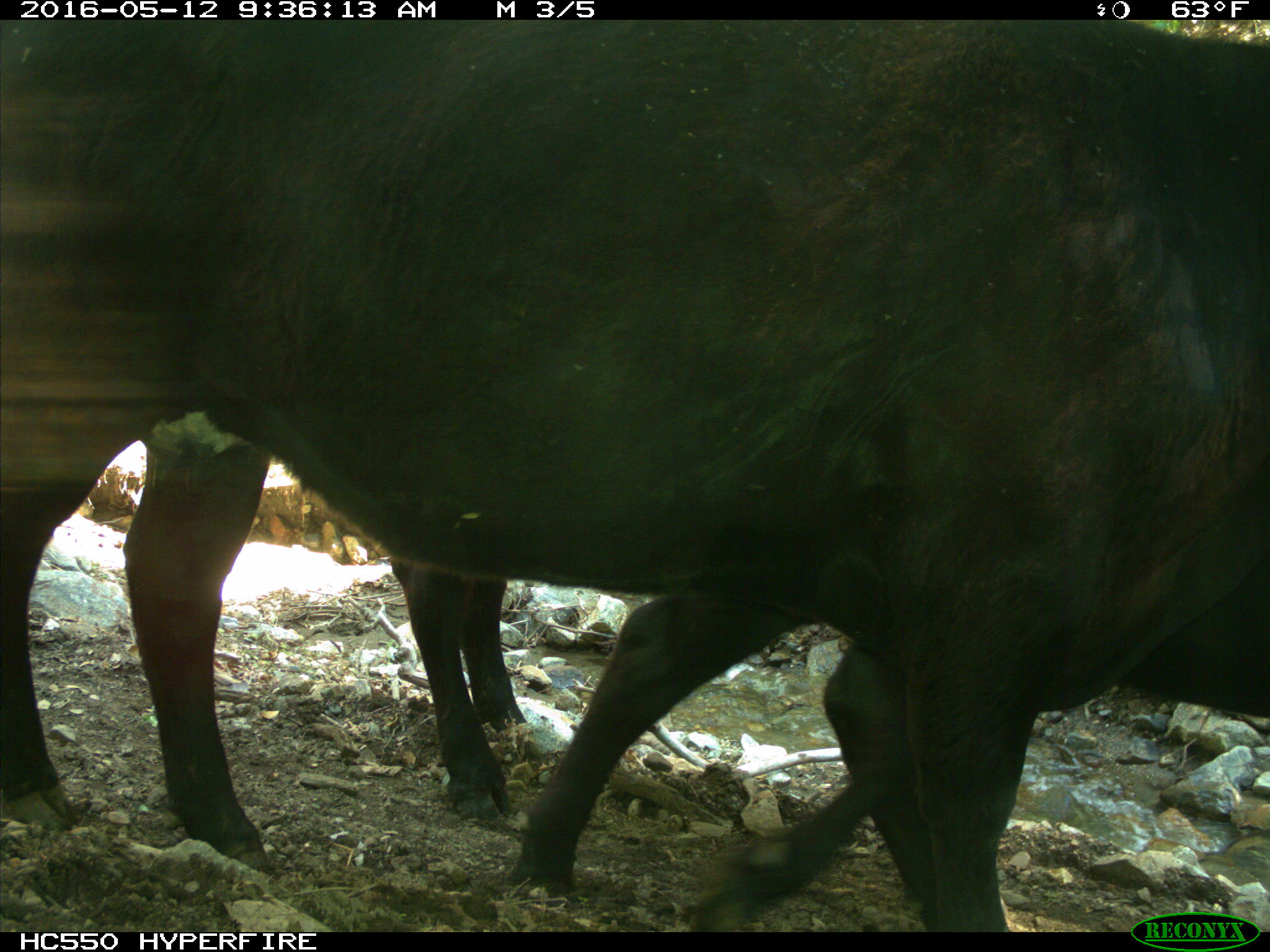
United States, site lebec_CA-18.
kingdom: Animalia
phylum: Chordata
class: Mammalia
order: Artiodactyla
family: Bovidae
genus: Bos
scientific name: Bos taurus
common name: domestic cow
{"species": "Bos taurus (domestic cow)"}